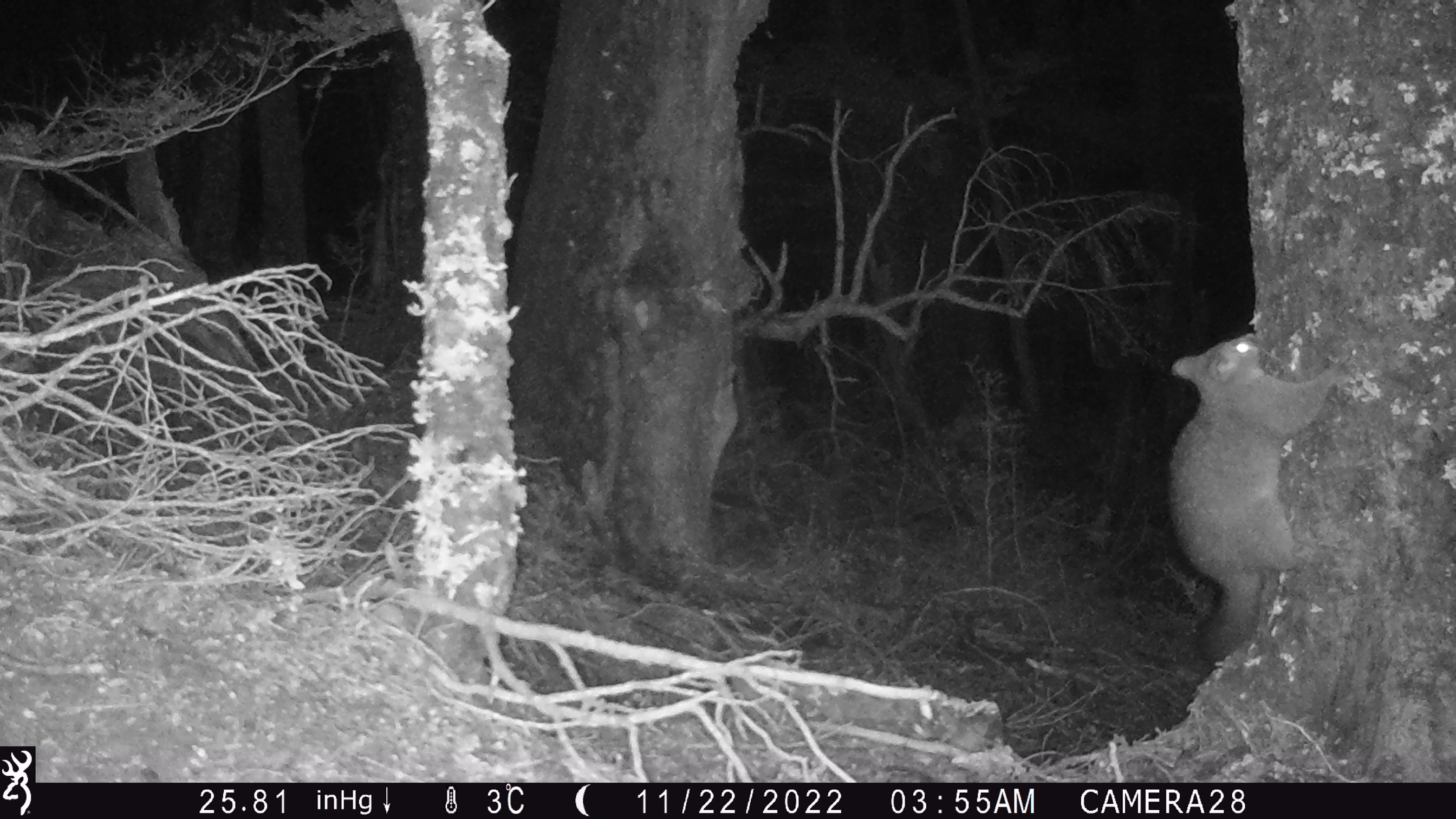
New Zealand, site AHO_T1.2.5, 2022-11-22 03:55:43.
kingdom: Animalia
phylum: Chordata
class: Mammalia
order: Diprotodontia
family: Phalangeridae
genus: Trichosurus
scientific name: Trichosurus vulpecula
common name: common brushtail possum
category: possum